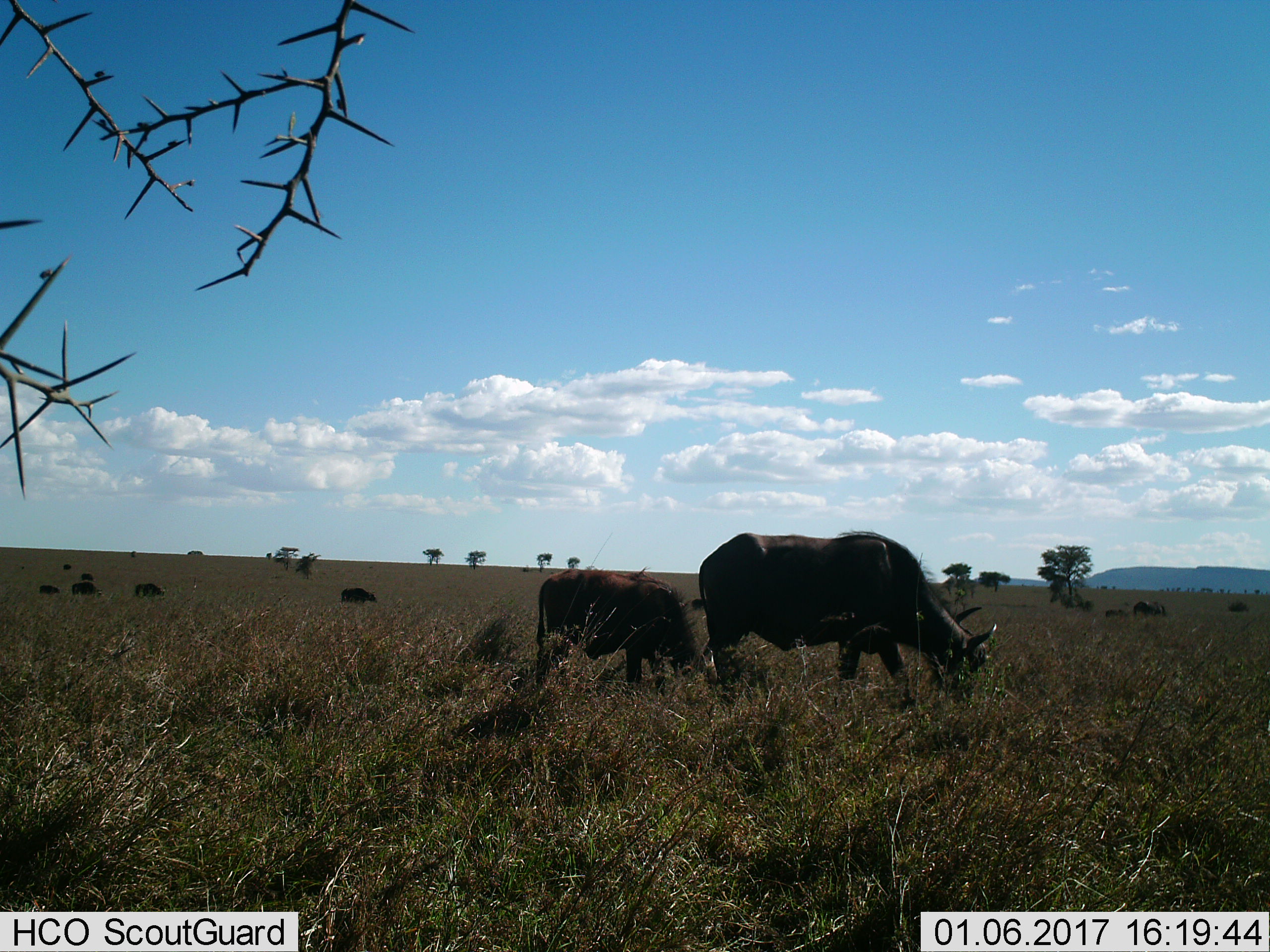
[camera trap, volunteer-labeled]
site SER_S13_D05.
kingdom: Animalia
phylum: Chordata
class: Mammalia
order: Artiodactyla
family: Bovidae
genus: Syncerus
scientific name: Syncerus caffer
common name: african buffalo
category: buffalo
Buffalo (african buffalo) (Syncerus caffer), count 10. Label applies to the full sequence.